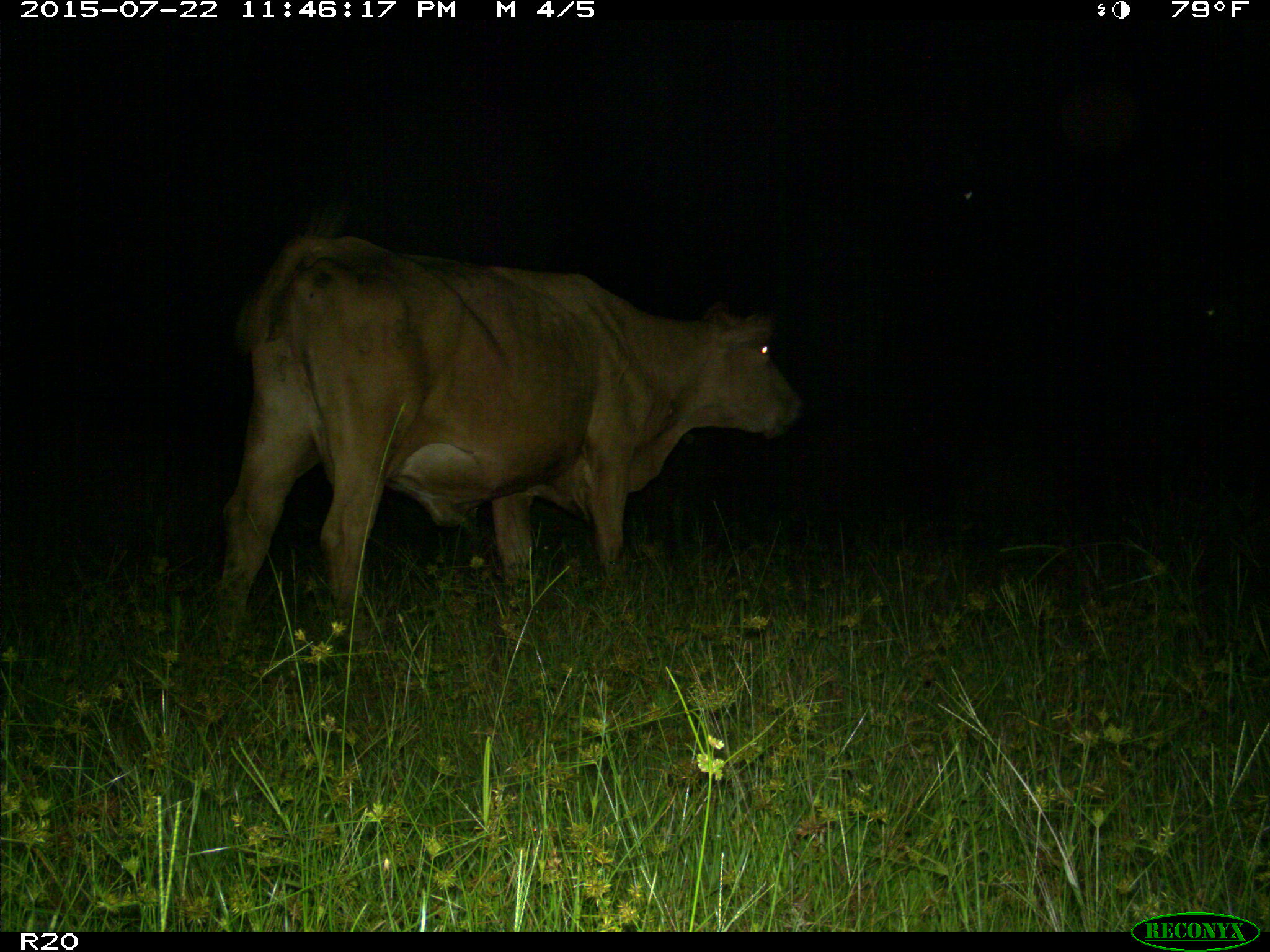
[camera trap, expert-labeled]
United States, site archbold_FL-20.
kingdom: Animalia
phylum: Chordata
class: Mammalia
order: Artiodactyla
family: Bovidae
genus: Bos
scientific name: Bos taurus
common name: domestic cow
Bos taurus (domestic cow).